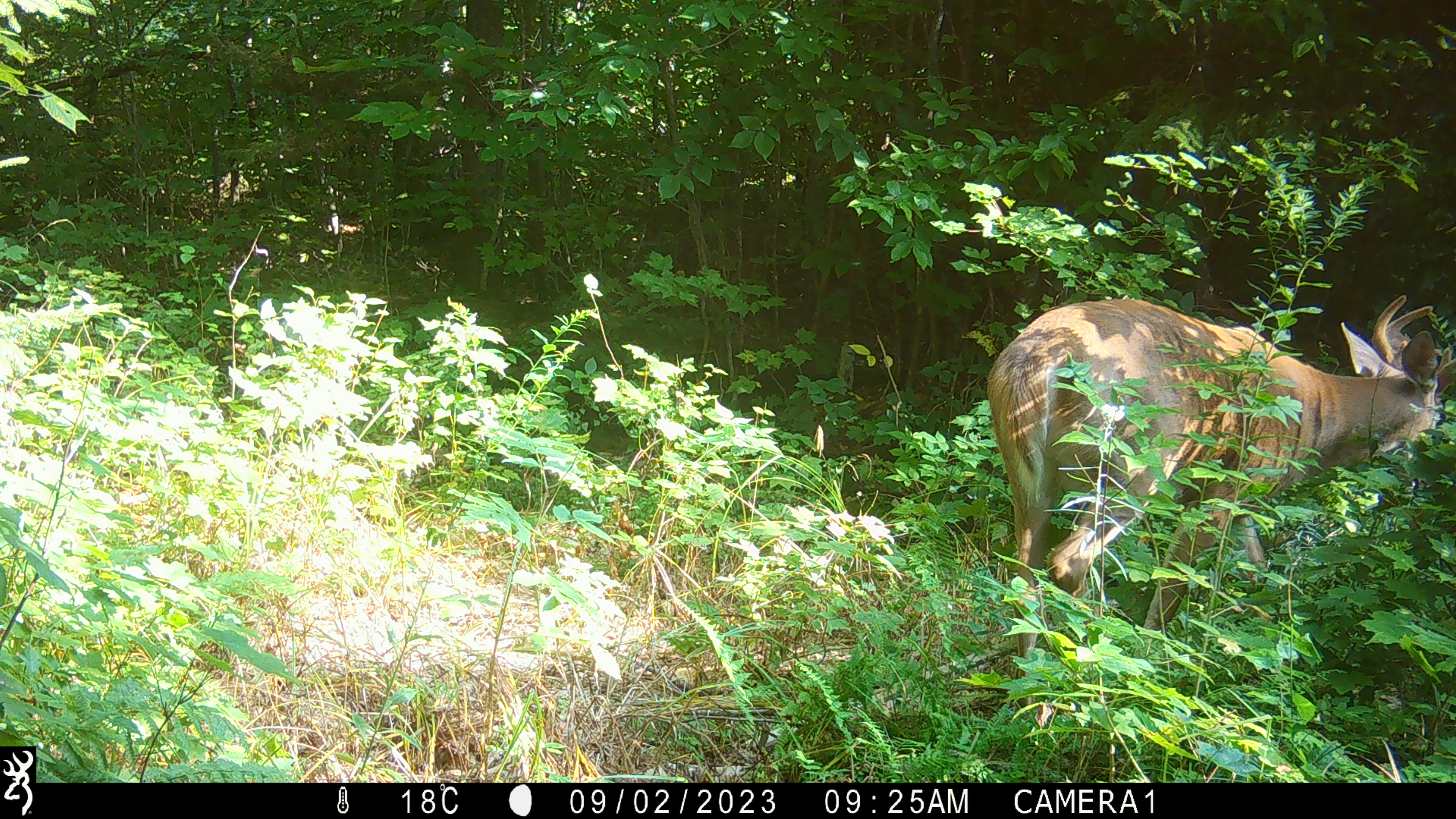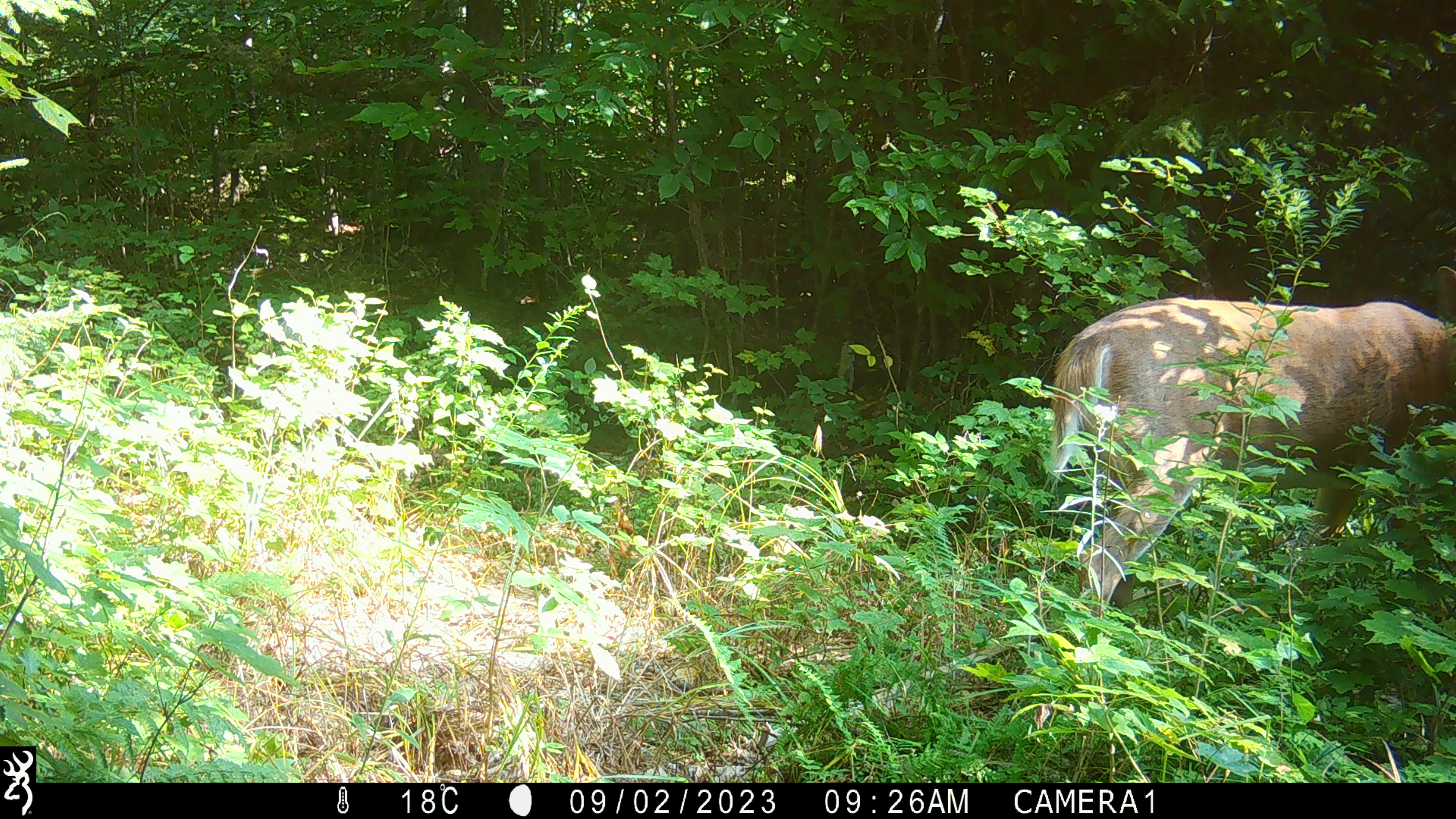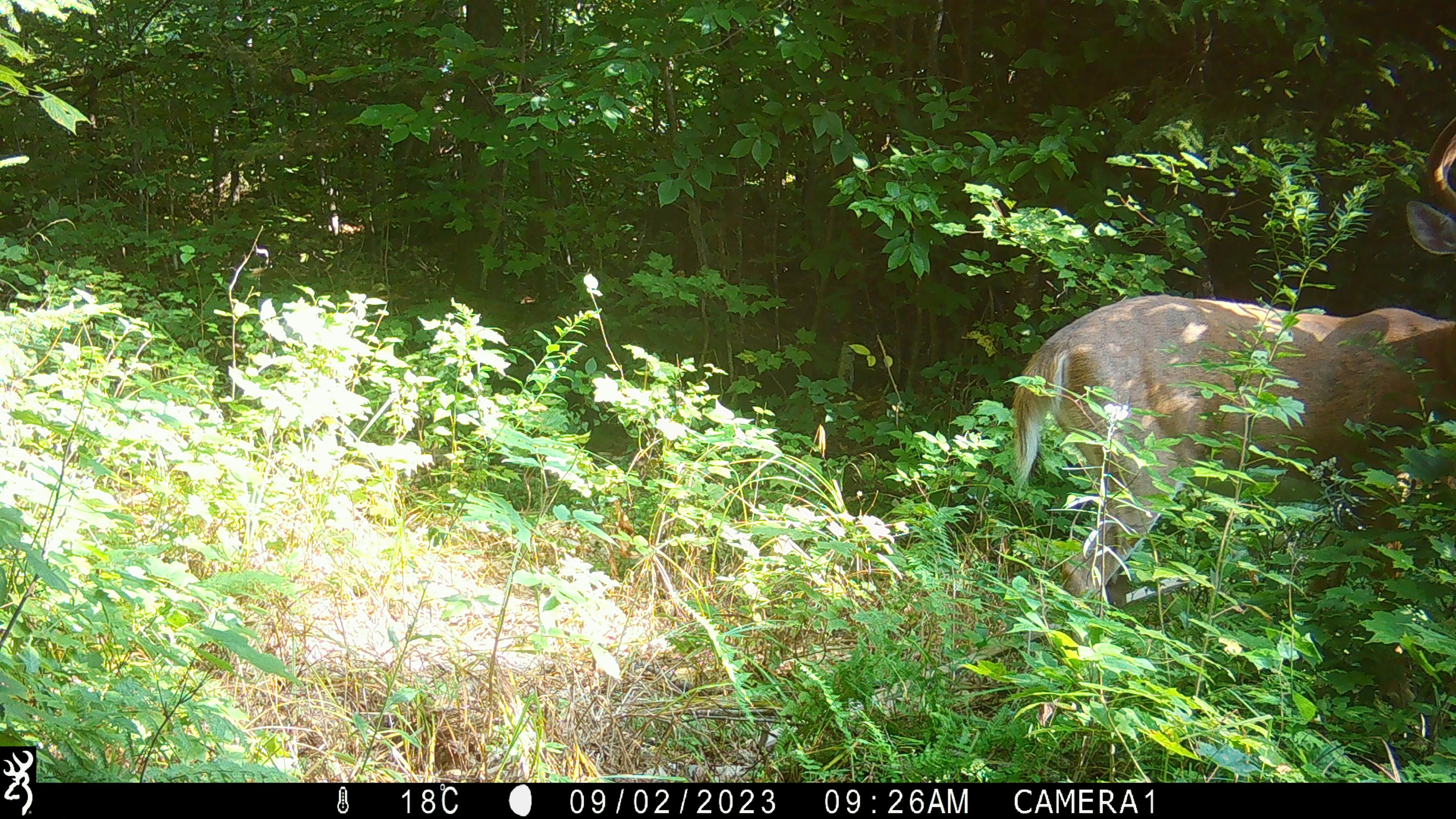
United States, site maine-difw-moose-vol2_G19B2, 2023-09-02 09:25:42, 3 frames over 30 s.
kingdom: Animalia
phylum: Chordata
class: Mammalia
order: Artiodactyla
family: Cervidae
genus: Odocoileus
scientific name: Odocoileus virginianus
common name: white-tailed deer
White-tailed deer (Odocoileus virginianus).